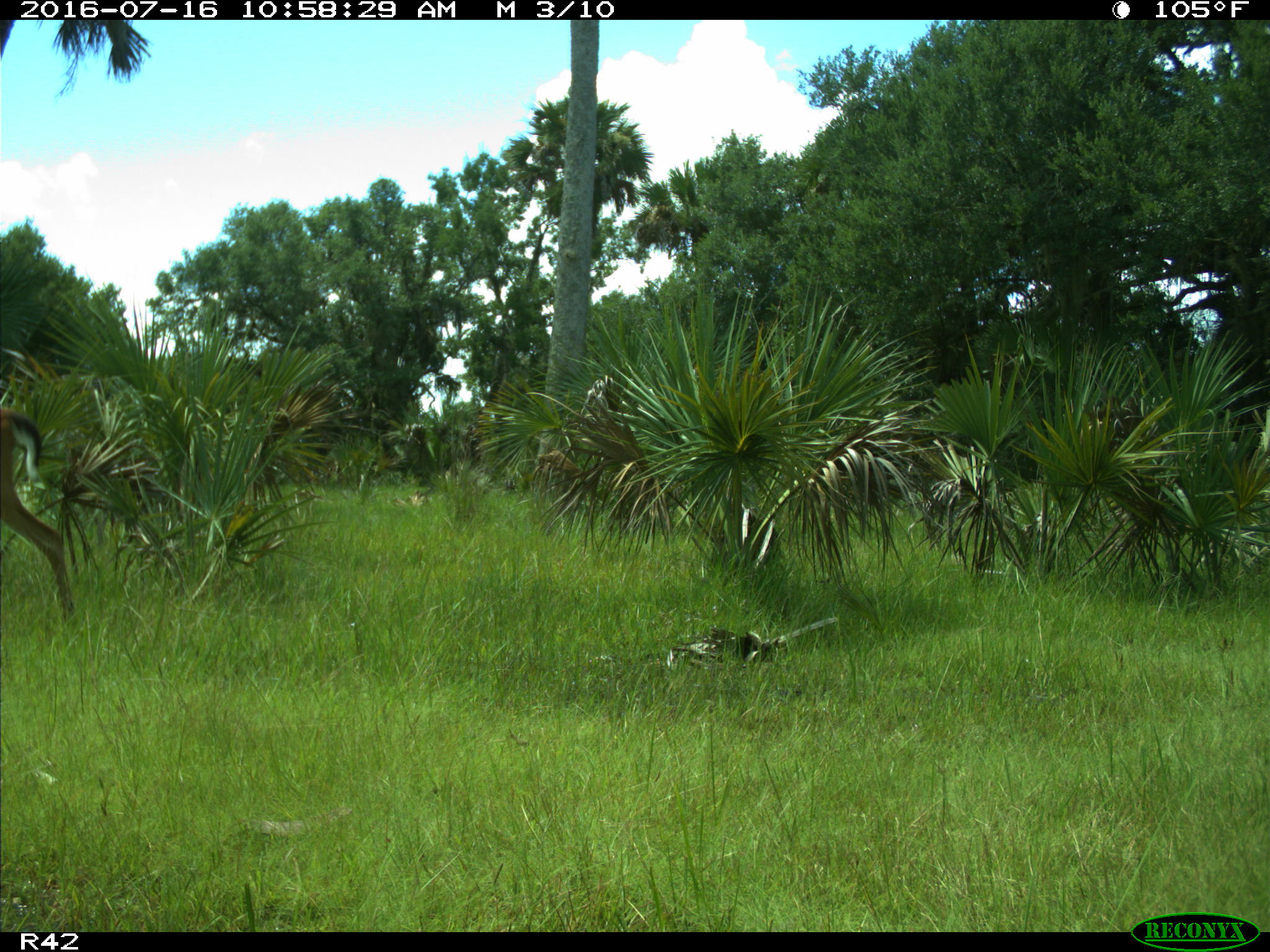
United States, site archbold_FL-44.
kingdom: Animalia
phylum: Chordata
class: Mammalia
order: Artiodactyla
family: Cervidae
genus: Odocoileus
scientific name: Odocoileus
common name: deer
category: unidentified deer